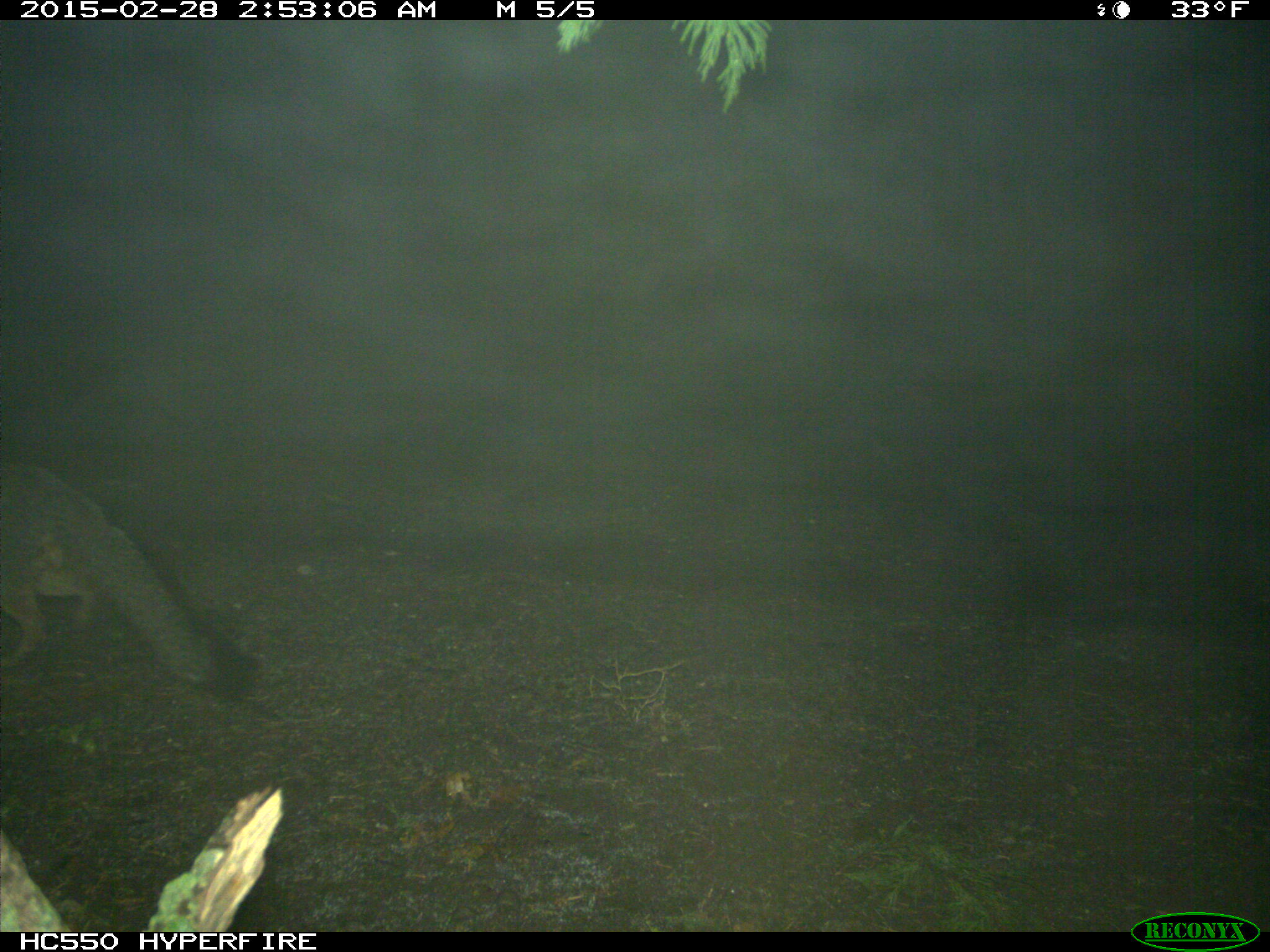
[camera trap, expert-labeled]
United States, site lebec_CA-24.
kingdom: Animalia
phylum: Chordata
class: Mammalia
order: Carnivora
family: Canidae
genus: Urocyon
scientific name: Urocyon cinereoargenteus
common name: gray fox